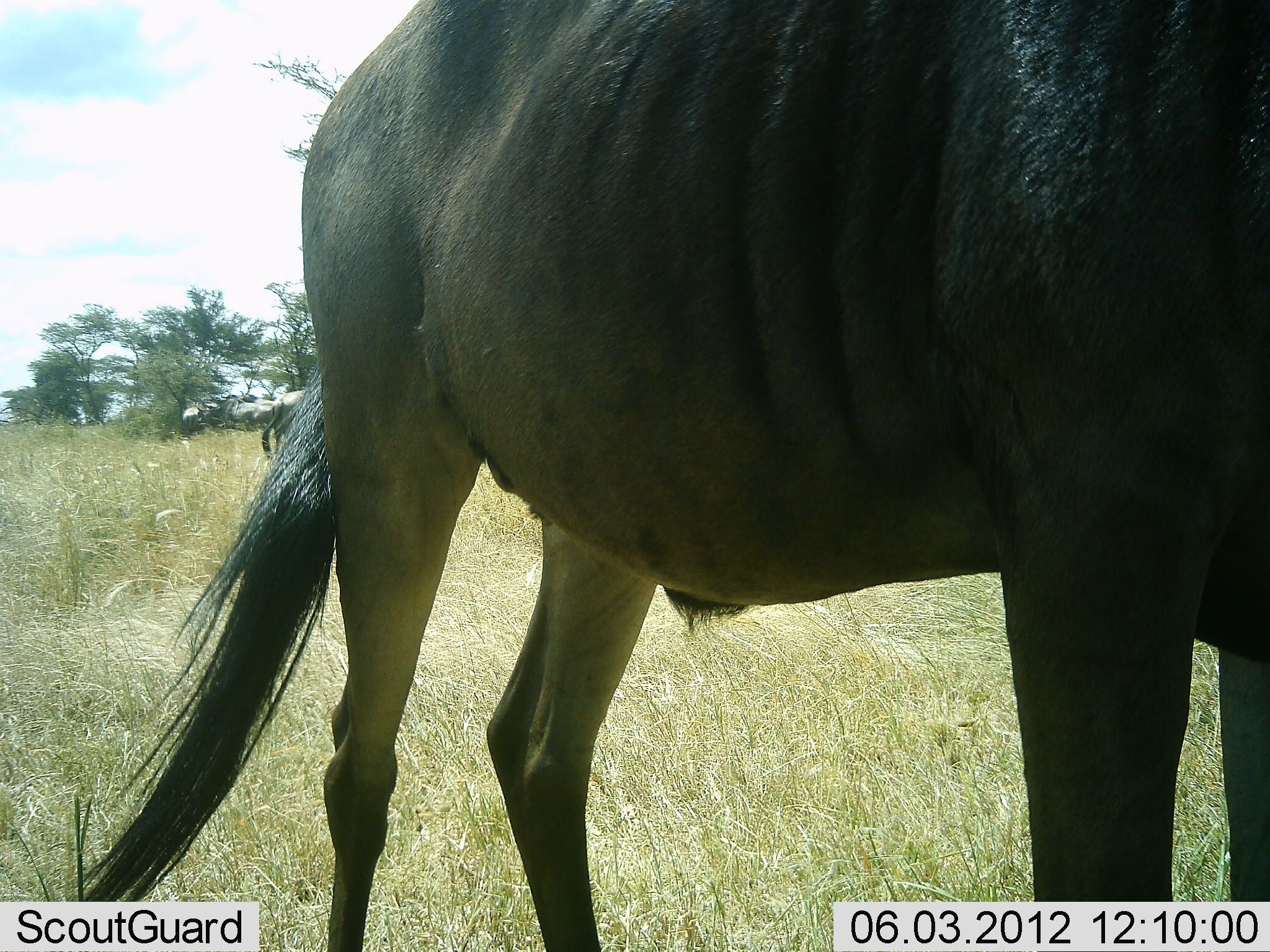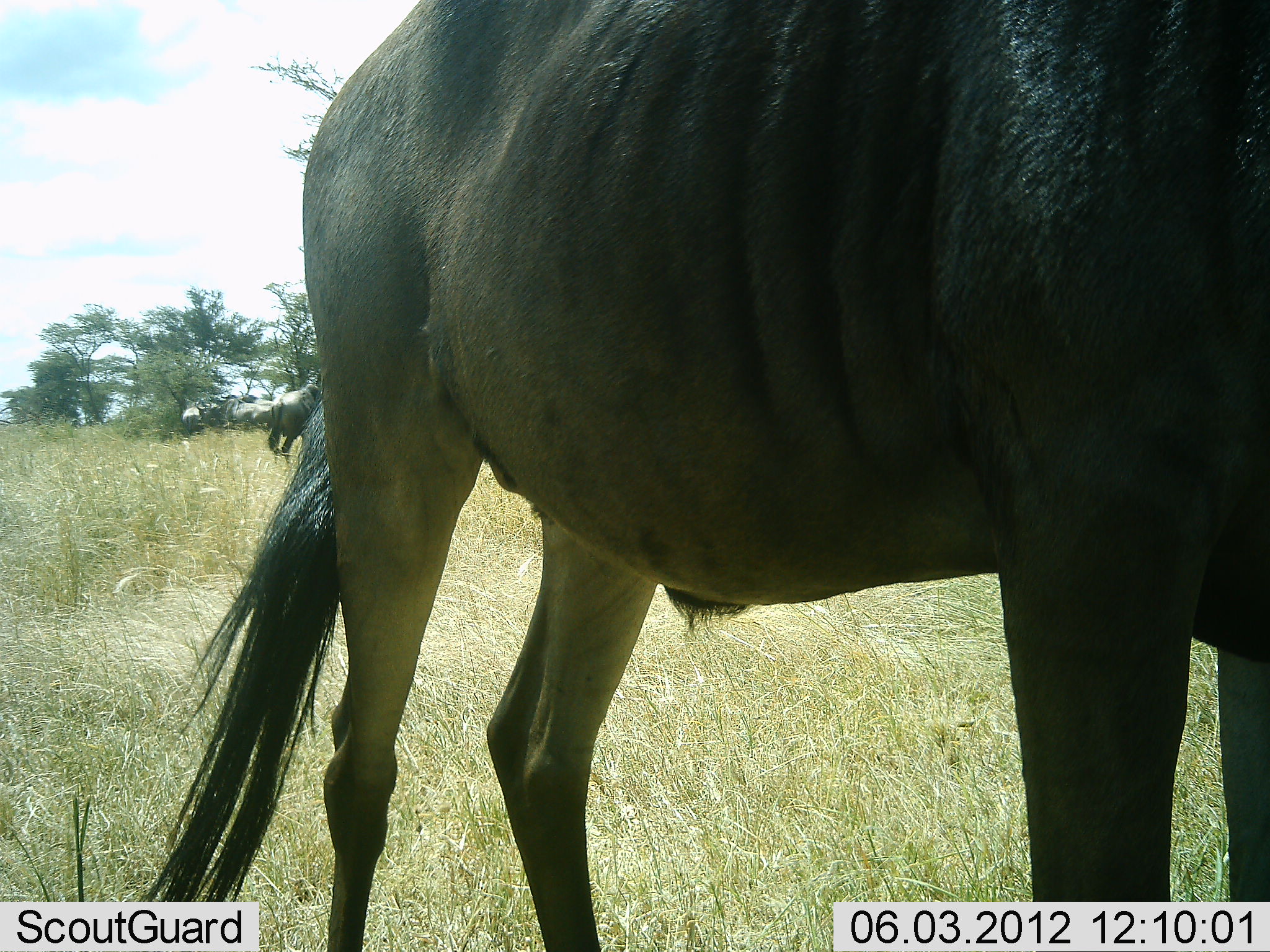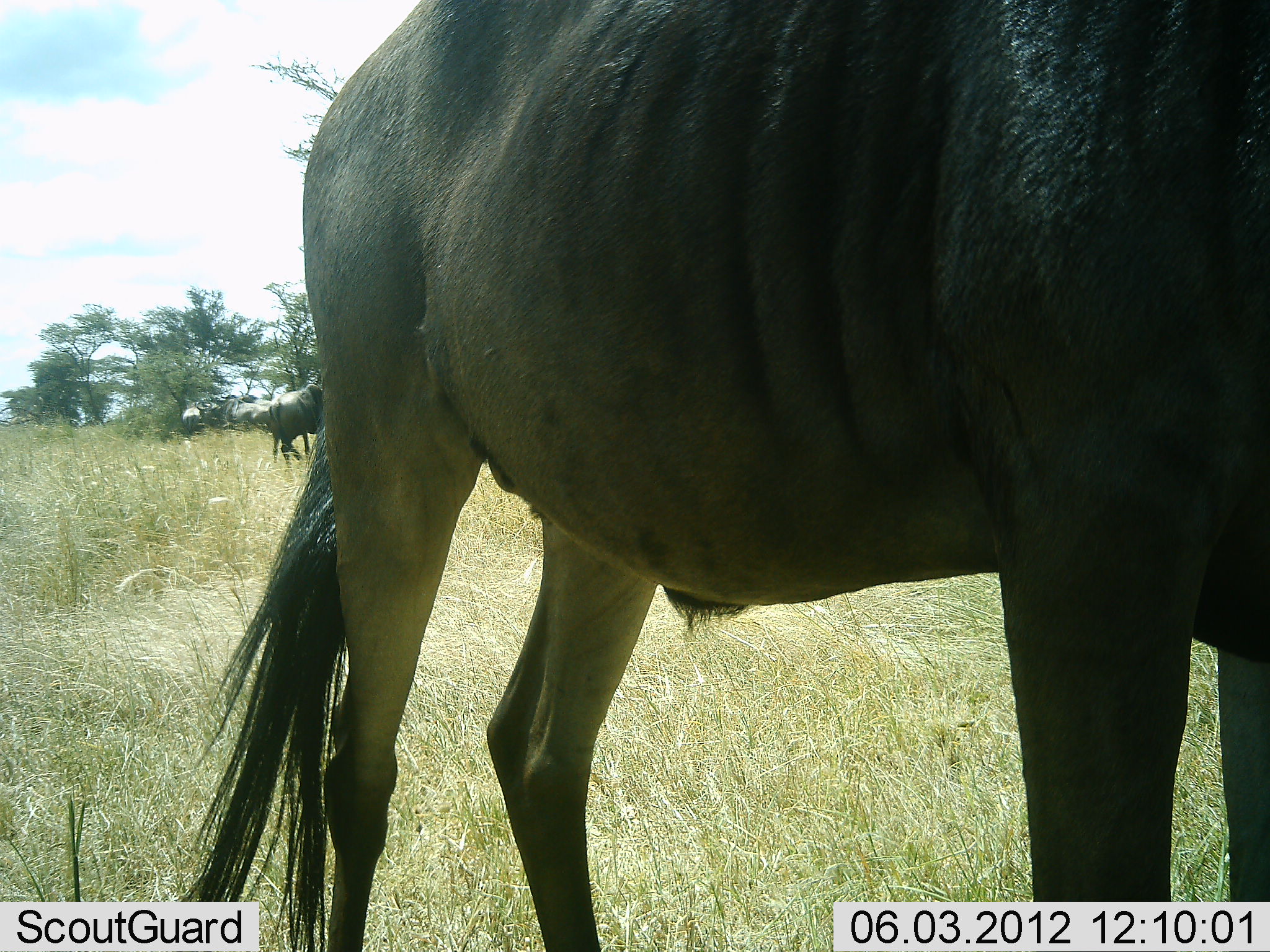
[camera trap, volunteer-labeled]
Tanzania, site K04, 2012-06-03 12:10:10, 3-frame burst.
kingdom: Animalia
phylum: Chordata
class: Mammalia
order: Artiodactyla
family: Bovidae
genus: Connochaetes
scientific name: Connochaetes taurinus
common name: blue wildebeest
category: wildebeest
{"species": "wildebeest (blue wildebeest) (Connochaetes taurinus)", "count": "2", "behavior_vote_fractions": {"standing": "100%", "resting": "0%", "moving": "0%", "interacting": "0%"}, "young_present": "0%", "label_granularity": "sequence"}